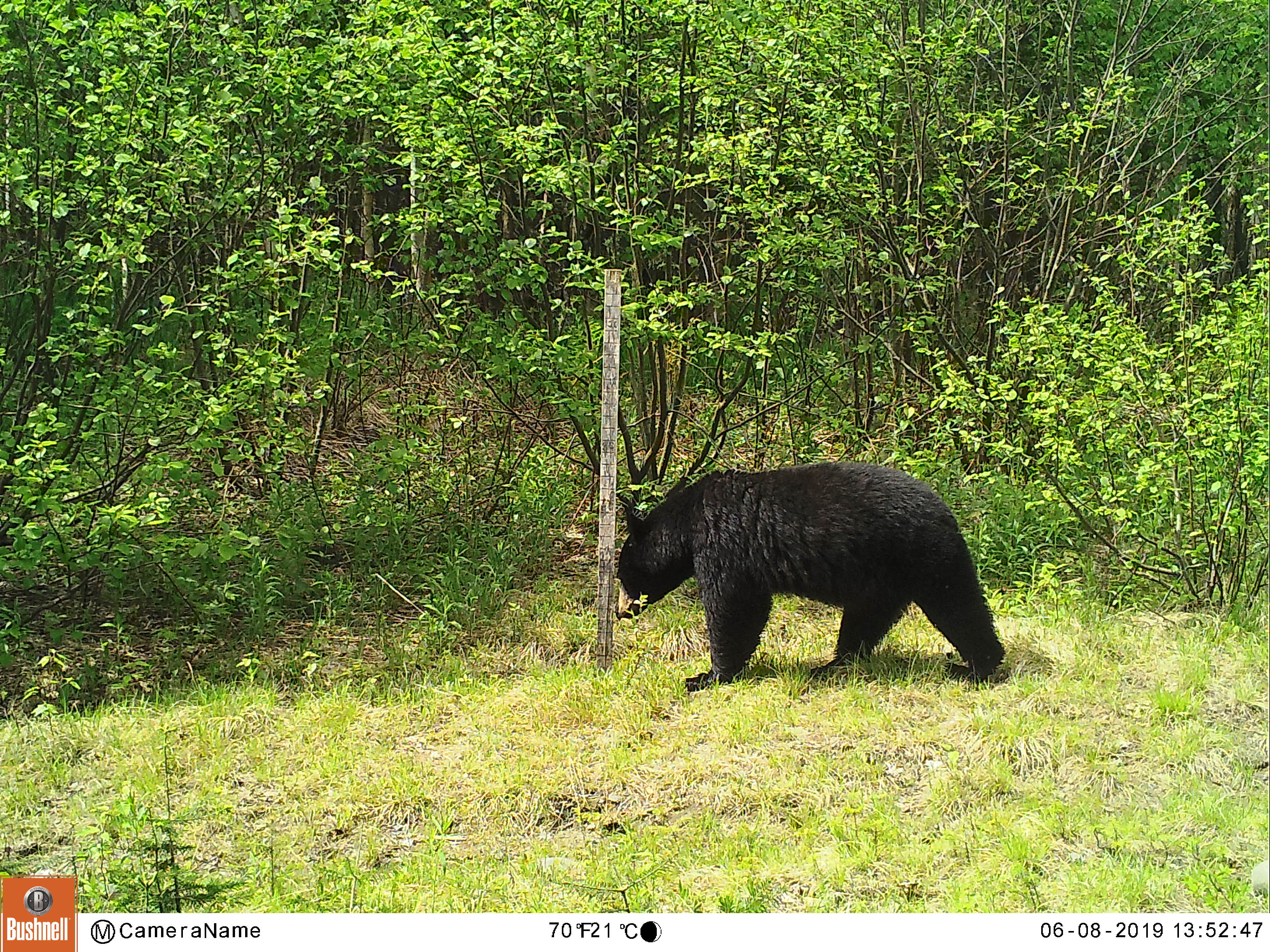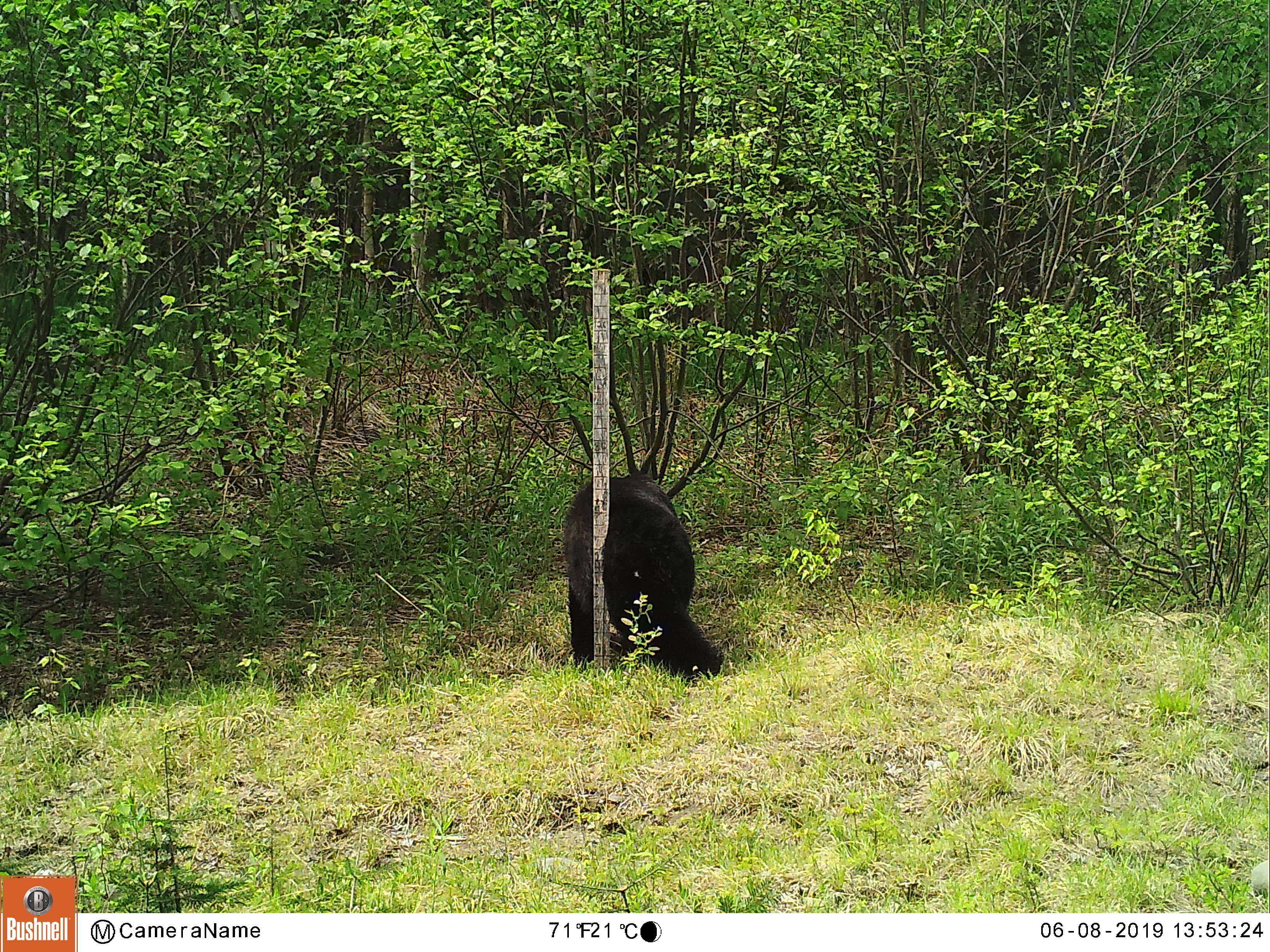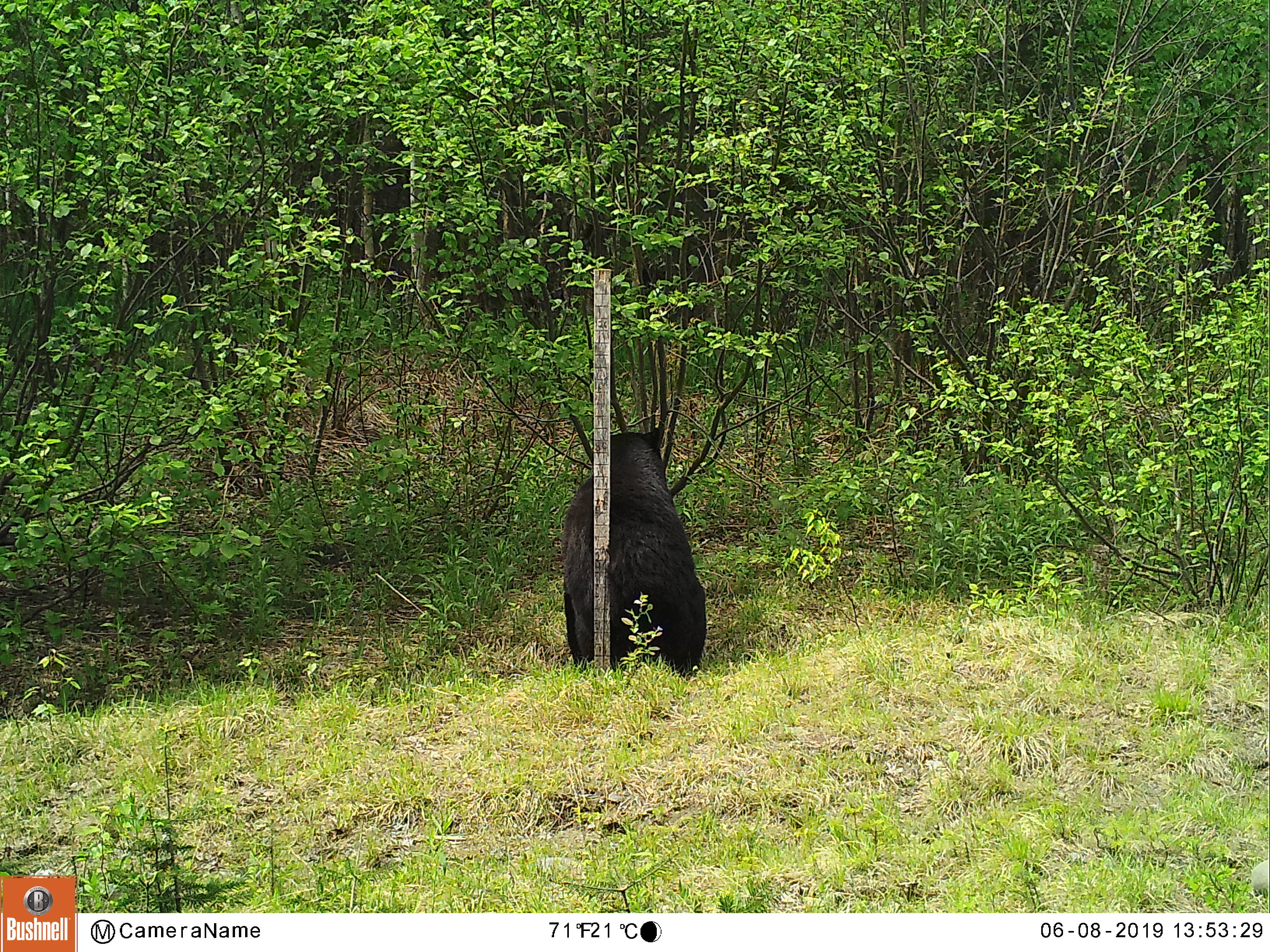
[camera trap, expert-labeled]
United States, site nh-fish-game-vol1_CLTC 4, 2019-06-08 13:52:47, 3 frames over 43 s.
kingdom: Animalia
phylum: Chordata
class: Mammalia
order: Carnivora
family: Ursidae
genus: Ursus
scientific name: Ursus americanus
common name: black bear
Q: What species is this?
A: Black bear (Ursus americanus).